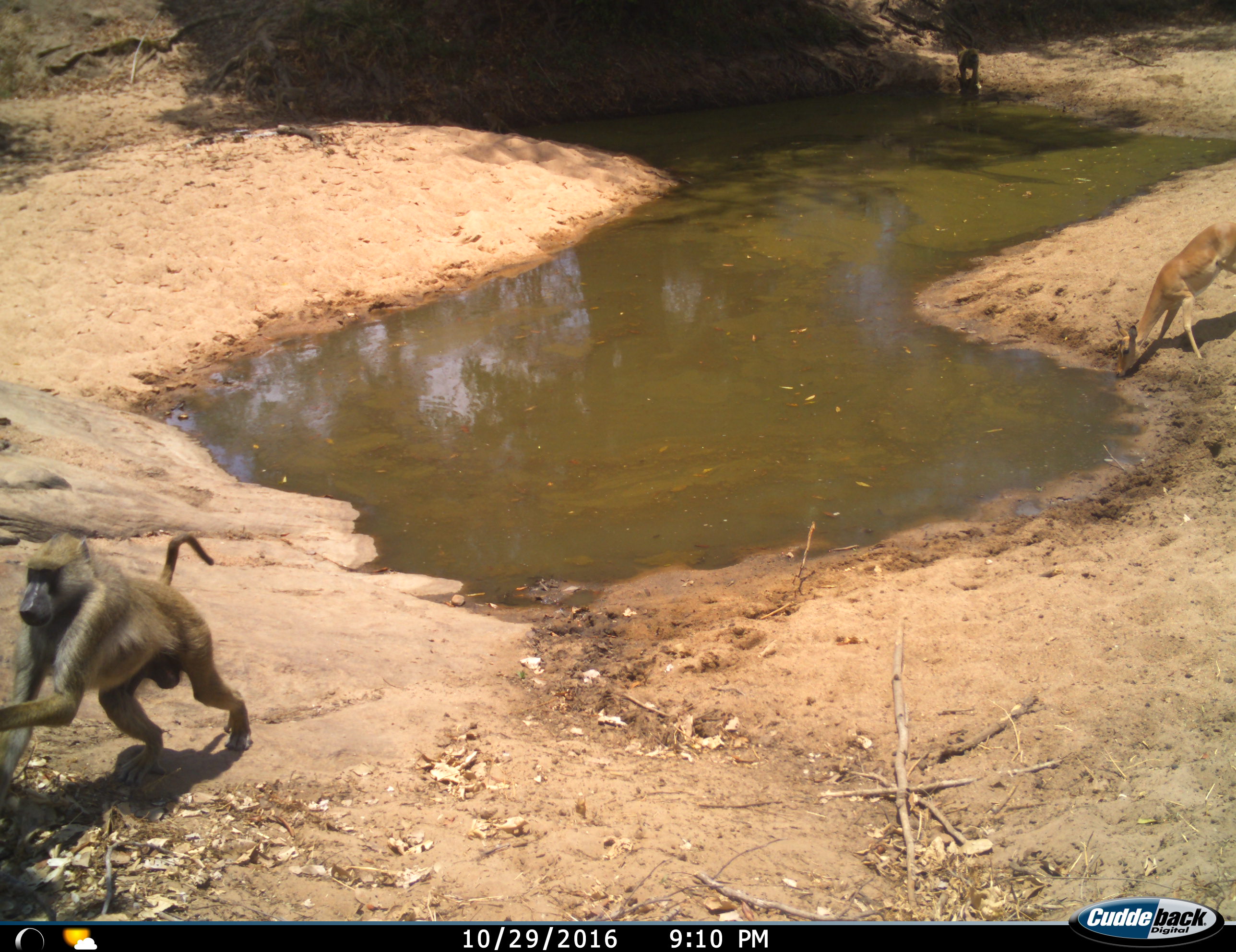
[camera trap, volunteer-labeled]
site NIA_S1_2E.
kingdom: Animalia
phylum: Chordata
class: Mammalia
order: Primates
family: Cercopithecidae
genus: Papio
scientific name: Papio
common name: baboon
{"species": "baboon (Papio)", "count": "2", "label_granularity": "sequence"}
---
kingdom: Animalia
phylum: Chordata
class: Mammalia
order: Artiodactyla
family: Bovidae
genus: Aepyceros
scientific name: Aepyceros melampus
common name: impala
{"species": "impala (Aepyceros melampus)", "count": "1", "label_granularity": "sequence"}